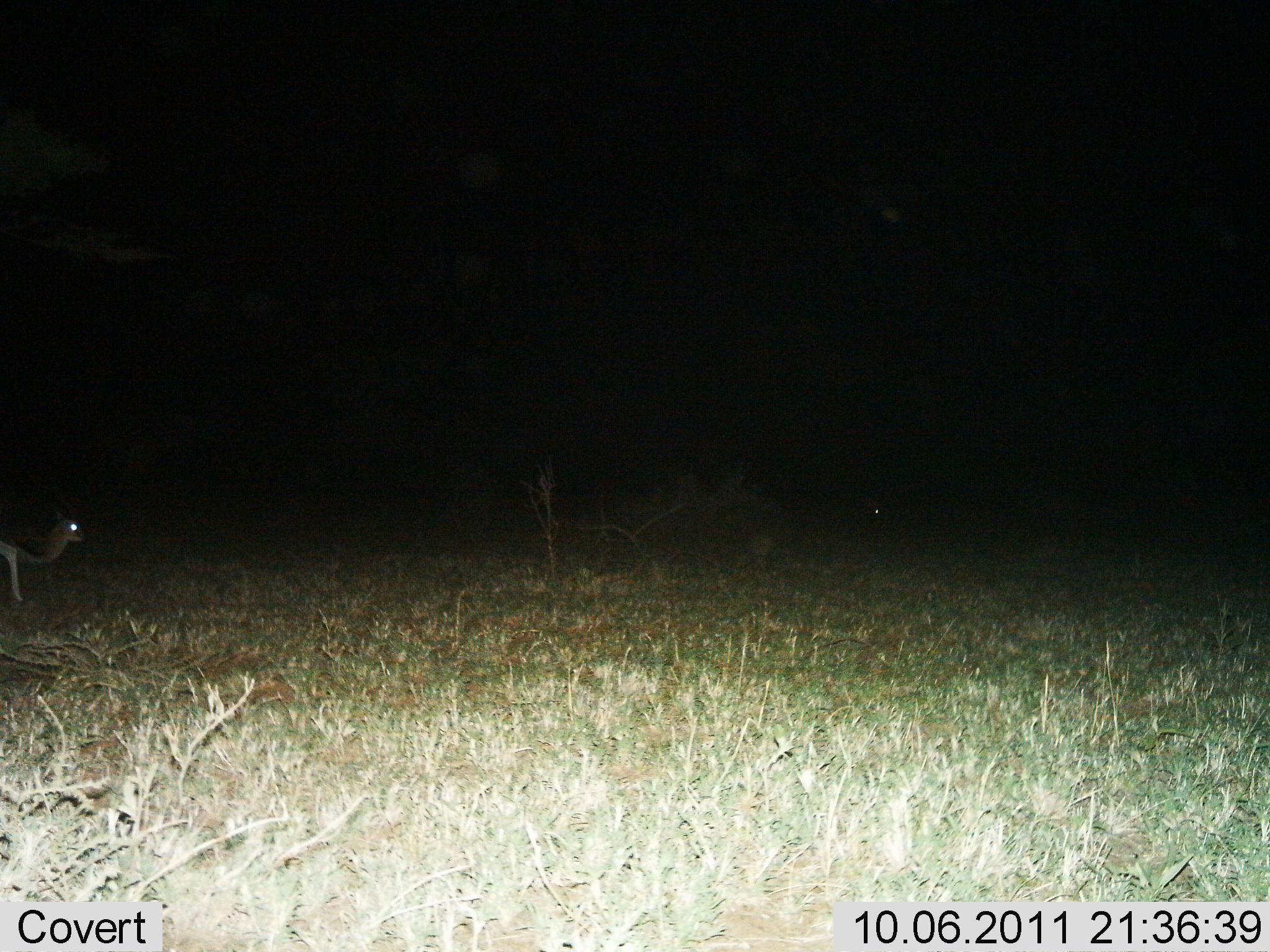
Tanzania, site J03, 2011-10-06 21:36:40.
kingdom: Animalia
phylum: Chordata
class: Mammalia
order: Artiodactyla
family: Bovidae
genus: Eudorcas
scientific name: Eudorcas thomsonii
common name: thomson's gazelle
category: gazellethomsons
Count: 1.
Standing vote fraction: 92%.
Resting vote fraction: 0%.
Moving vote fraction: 8%.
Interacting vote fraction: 0%.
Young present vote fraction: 0%.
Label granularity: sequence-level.